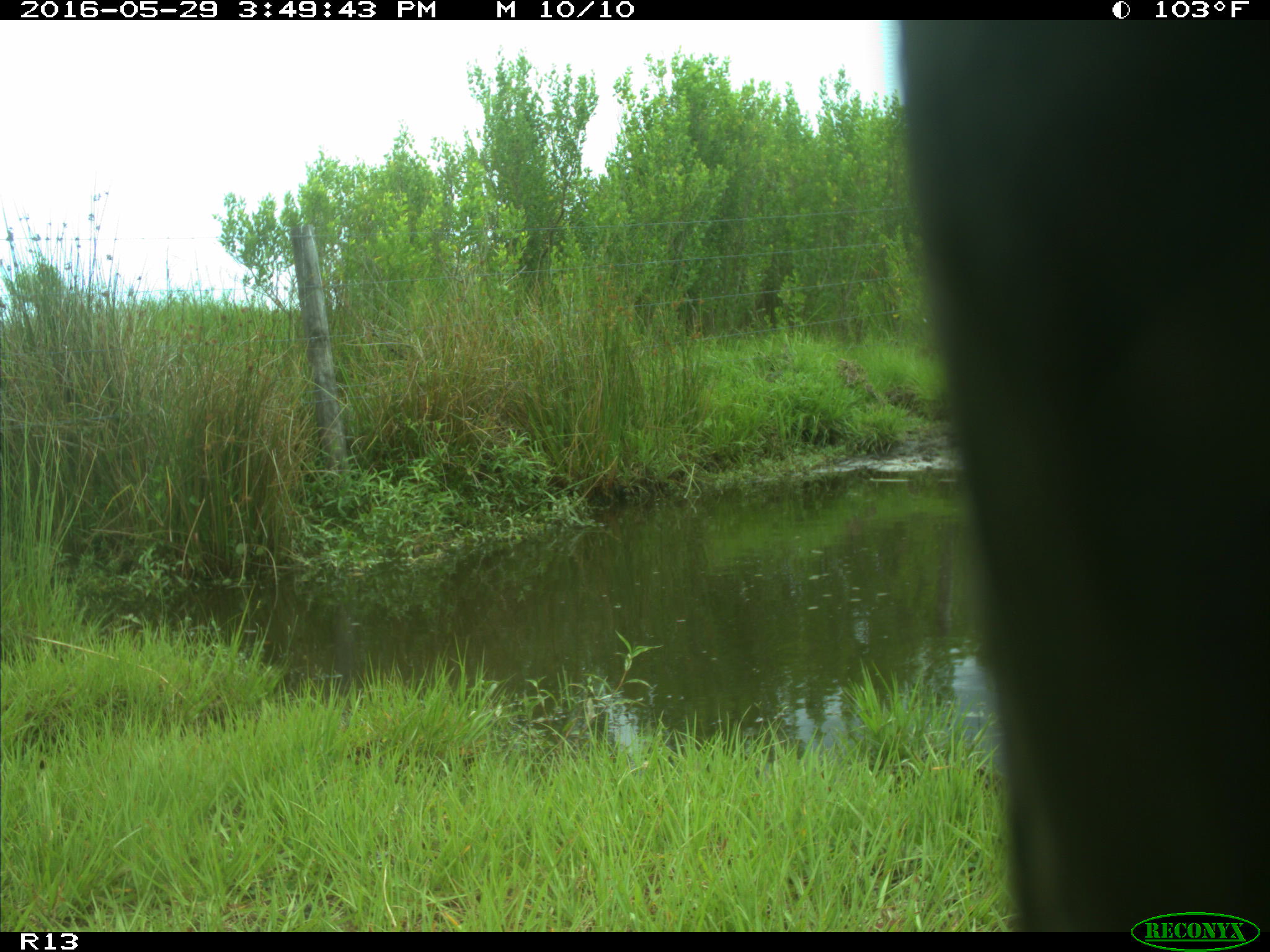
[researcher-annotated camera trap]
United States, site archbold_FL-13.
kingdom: Animalia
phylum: Chordata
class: Mammalia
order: Artiodactyla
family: Bovidae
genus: Bos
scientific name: Bos taurus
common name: domestic cow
Bos taurus (domestic cow).